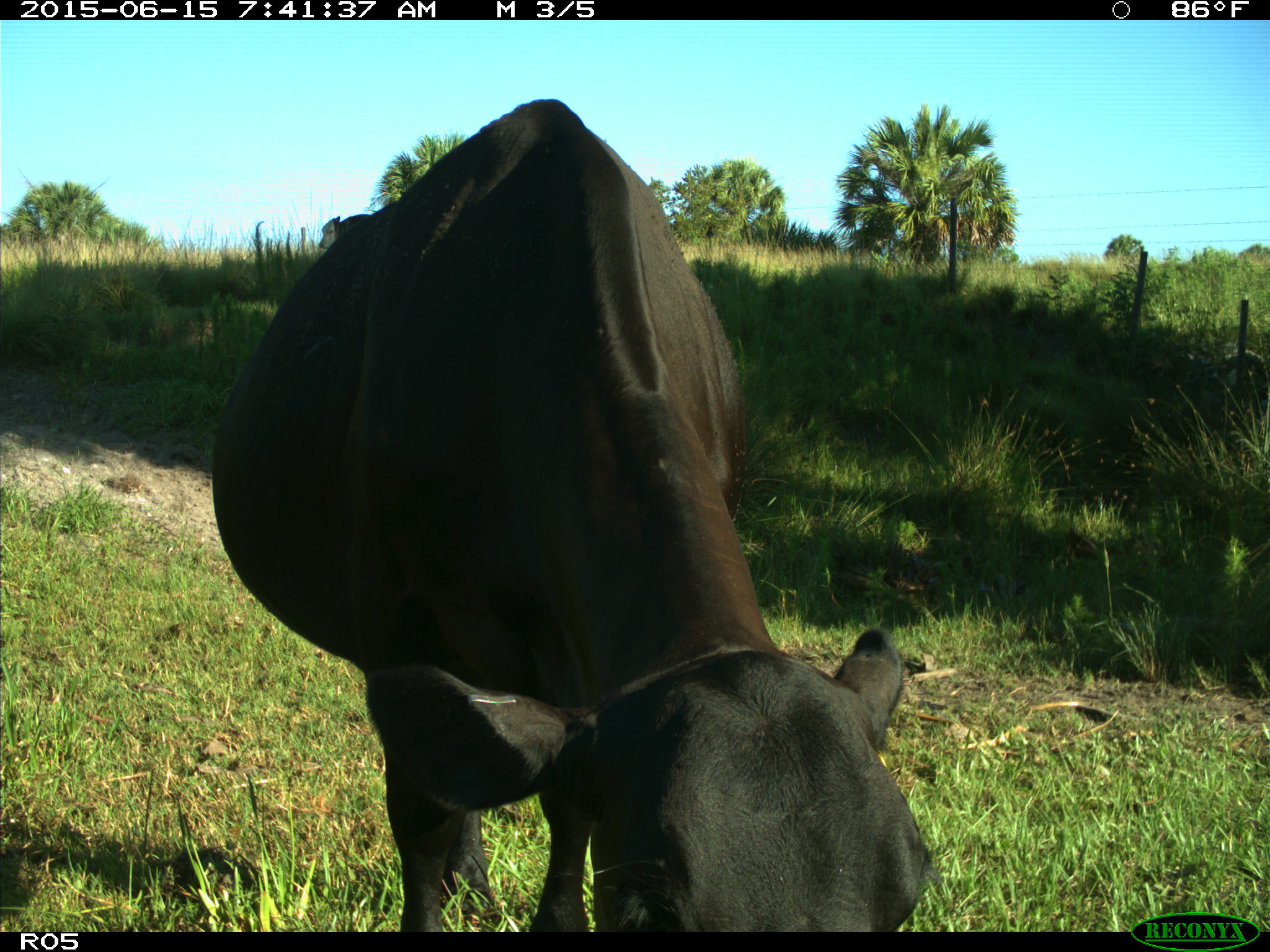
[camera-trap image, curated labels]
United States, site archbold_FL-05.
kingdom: Animalia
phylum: Chordata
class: Mammalia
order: Artiodactyla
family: Bovidae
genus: Bos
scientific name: Bos taurus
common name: domestic cow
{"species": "Bos taurus (domestic cow)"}